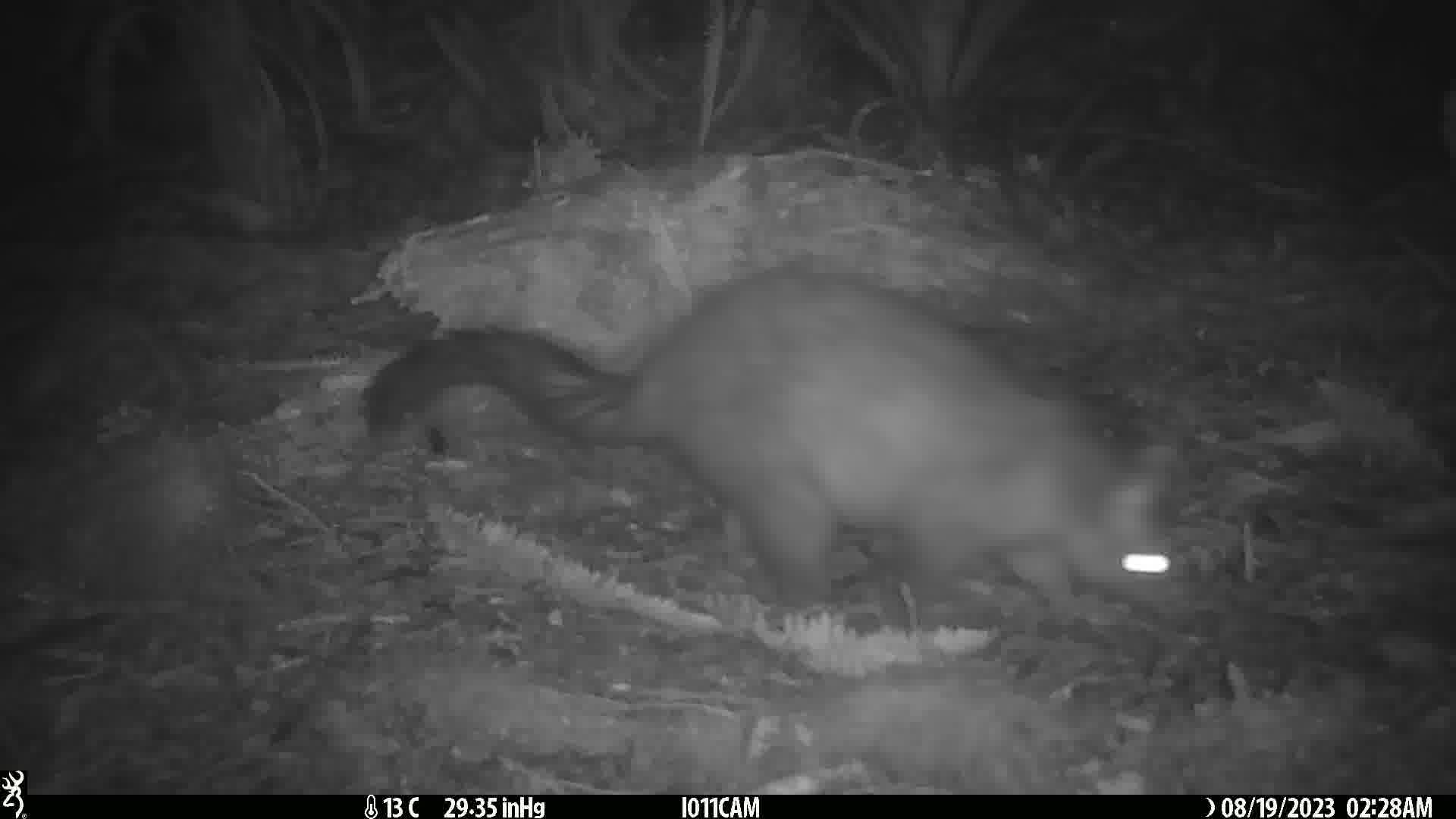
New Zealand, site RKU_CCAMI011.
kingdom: Animalia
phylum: Chordata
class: Mammalia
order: Diprotodontia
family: Phalangeridae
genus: Trichosurus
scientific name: Trichosurus vulpecula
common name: common brushtail possum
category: possum